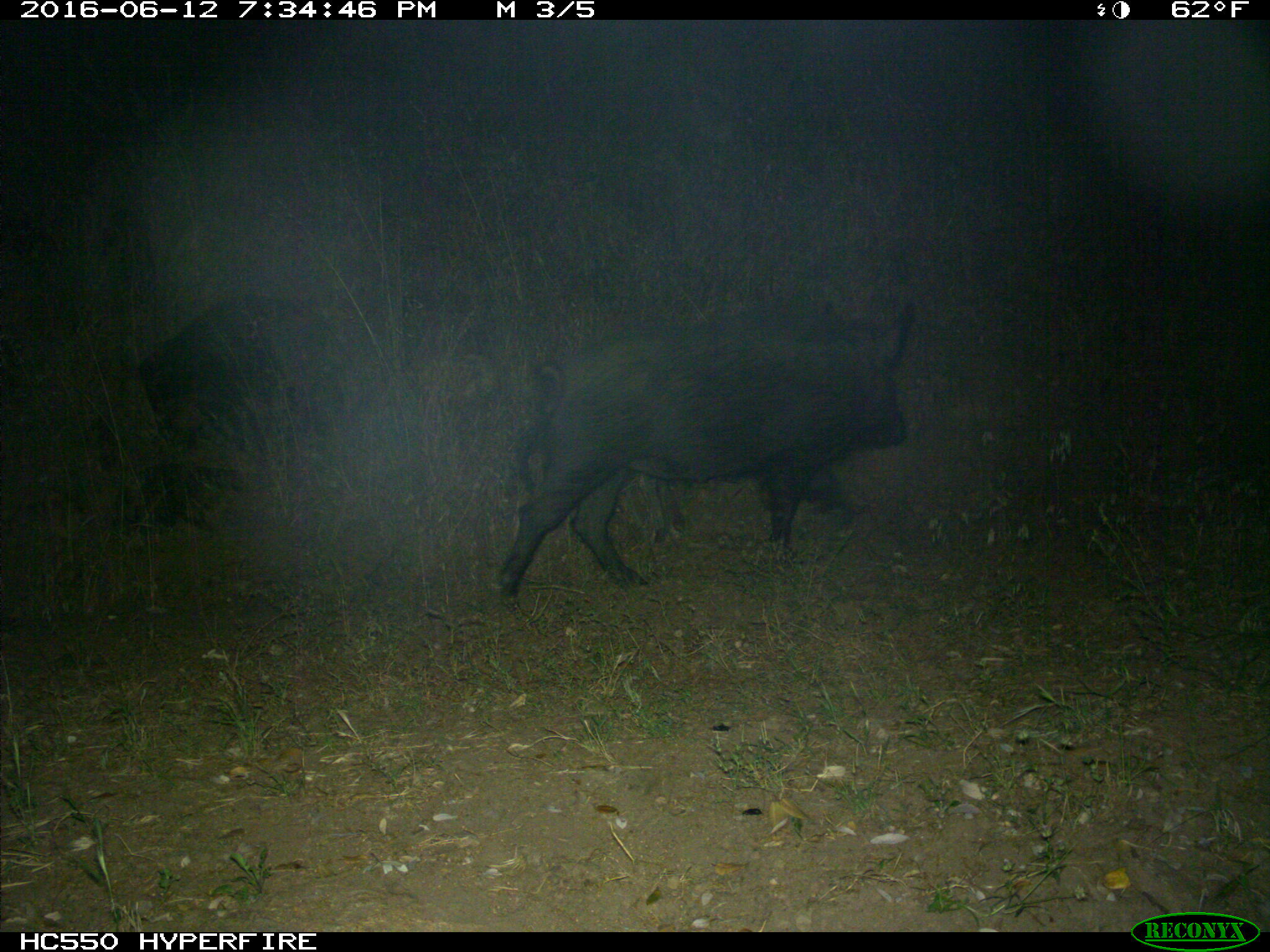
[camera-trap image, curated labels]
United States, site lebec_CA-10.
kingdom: Animalia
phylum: Chordata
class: Mammalia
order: Artiodactyla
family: Suidae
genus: Sus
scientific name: Sus scrofa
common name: wild boar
Sus scrofa (wild boar).